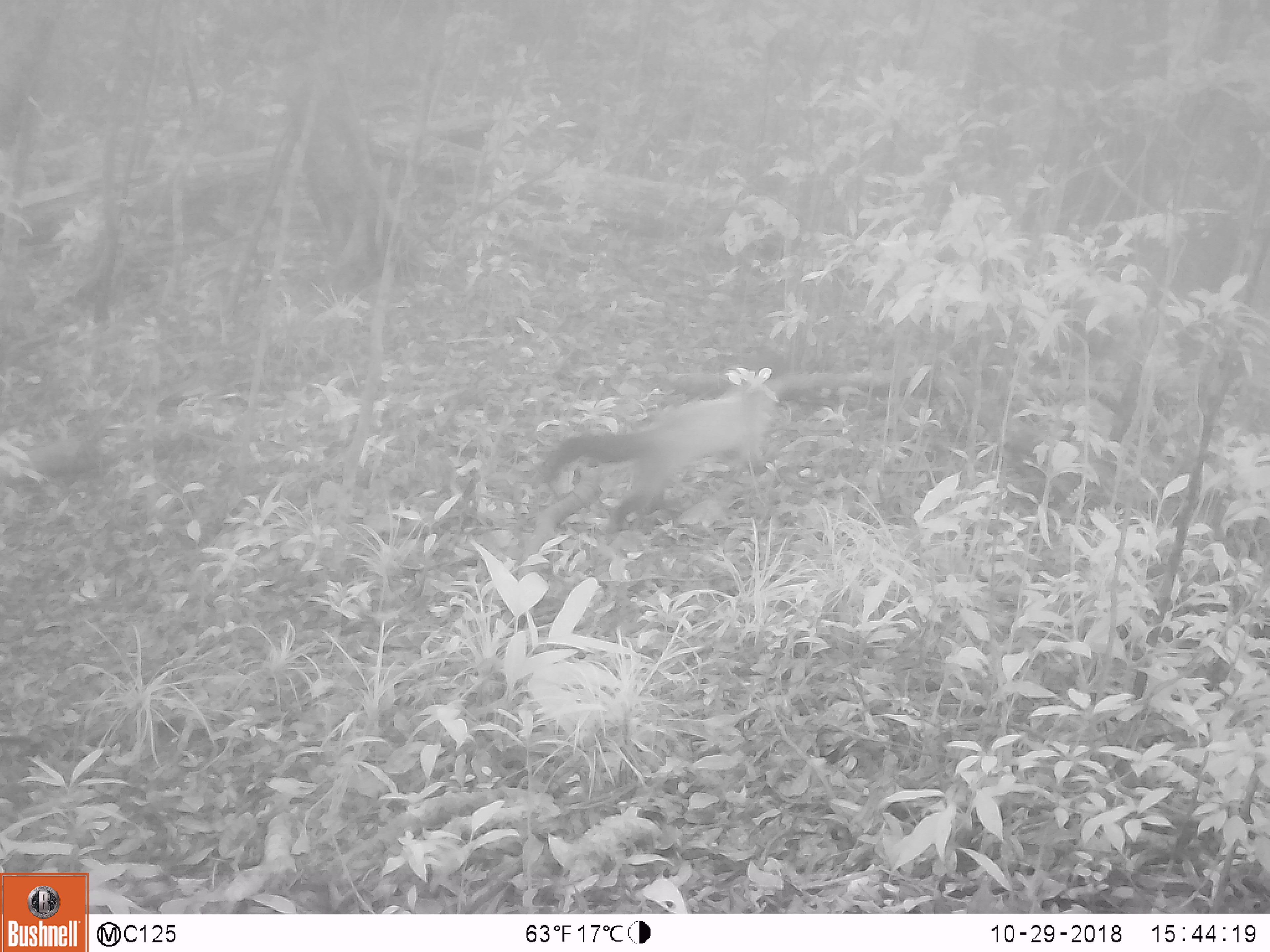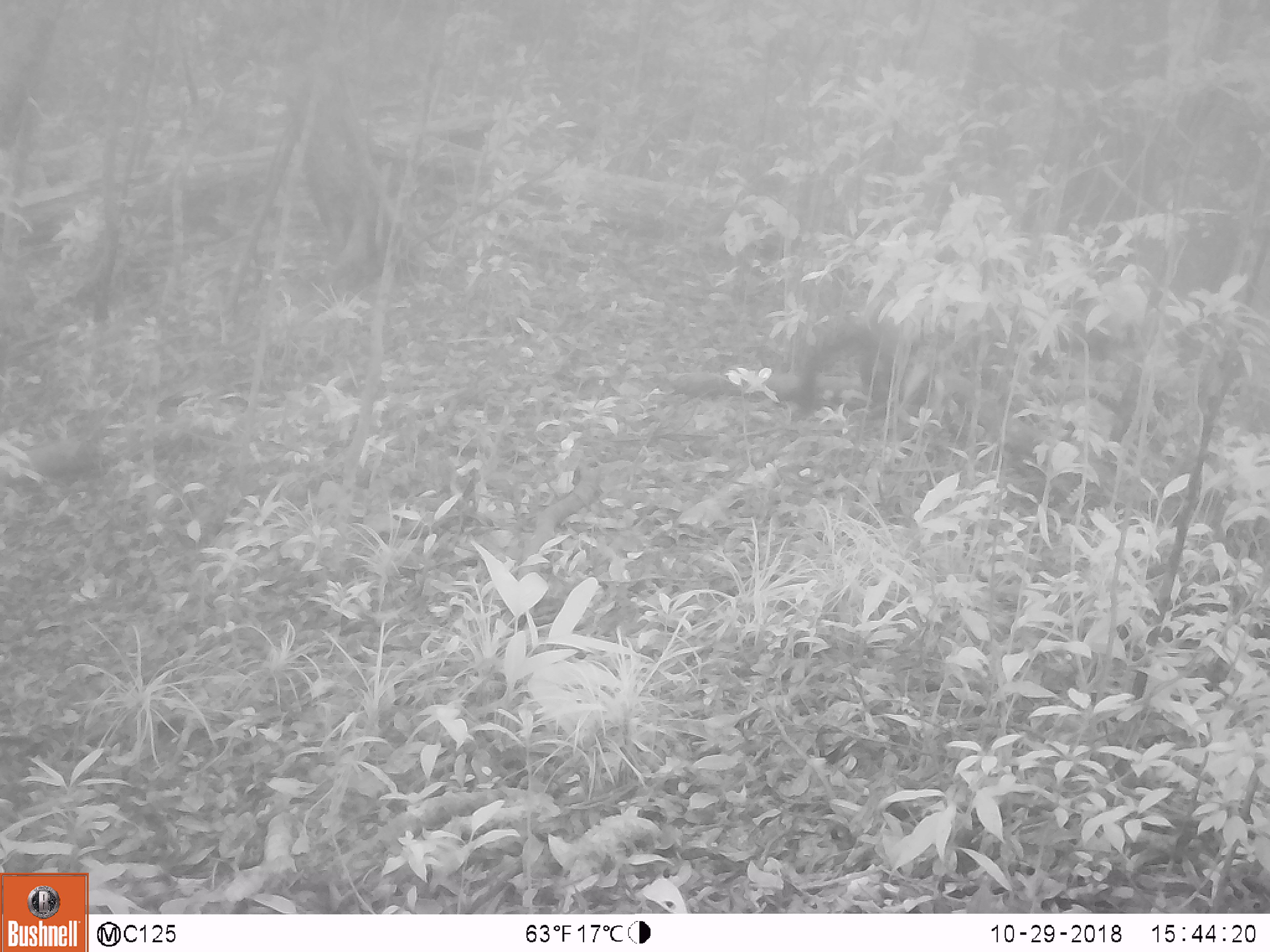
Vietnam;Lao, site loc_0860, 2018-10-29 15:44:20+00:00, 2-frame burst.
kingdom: Animalia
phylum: Chordata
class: Mammalia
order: Carnivora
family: Mustelidae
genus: Martes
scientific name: Martes flavigula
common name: yellow-throated marten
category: yellow throated marten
Yellow throated marten (yellow-throated marten) (Martes flavigula). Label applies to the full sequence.